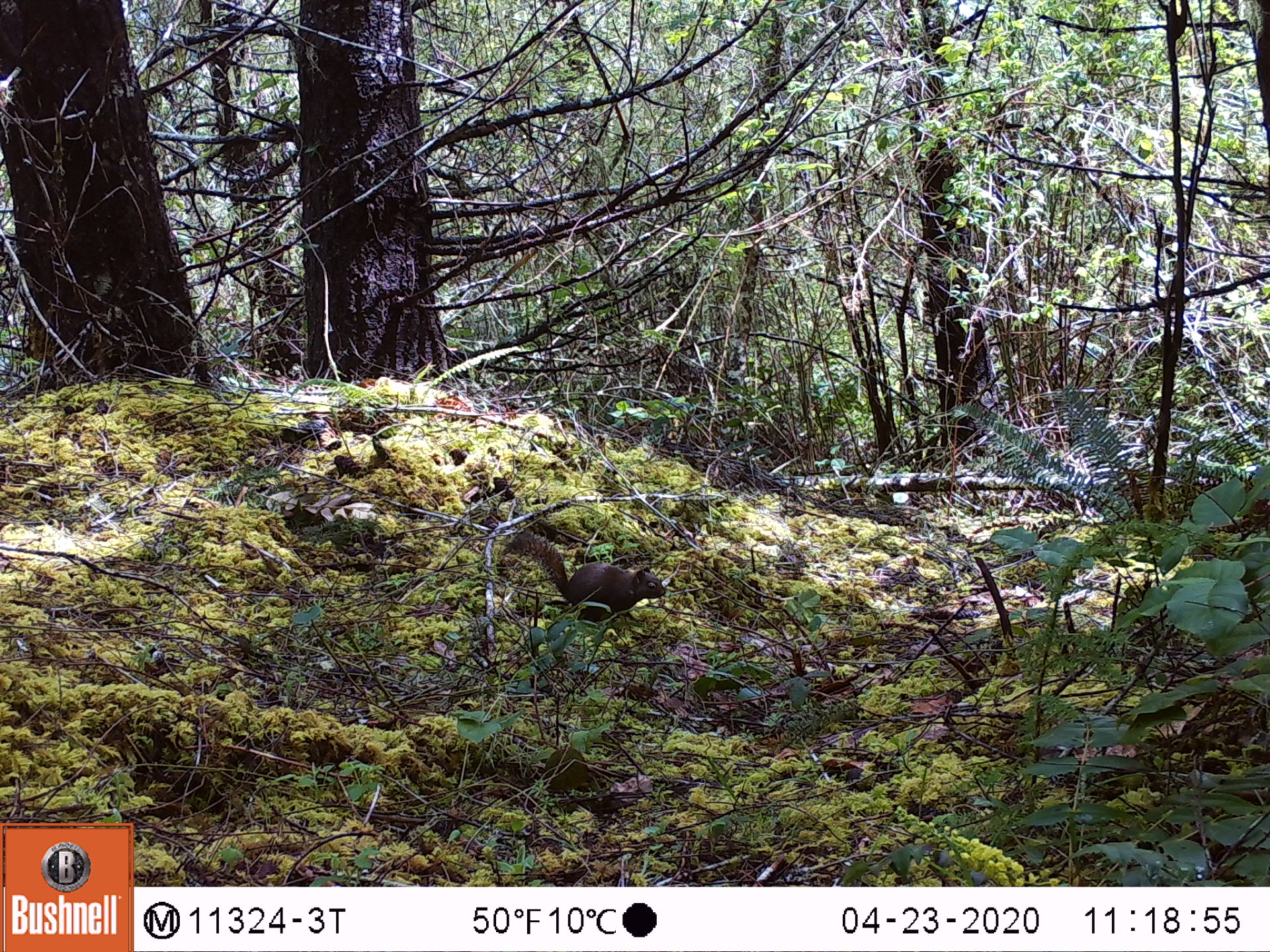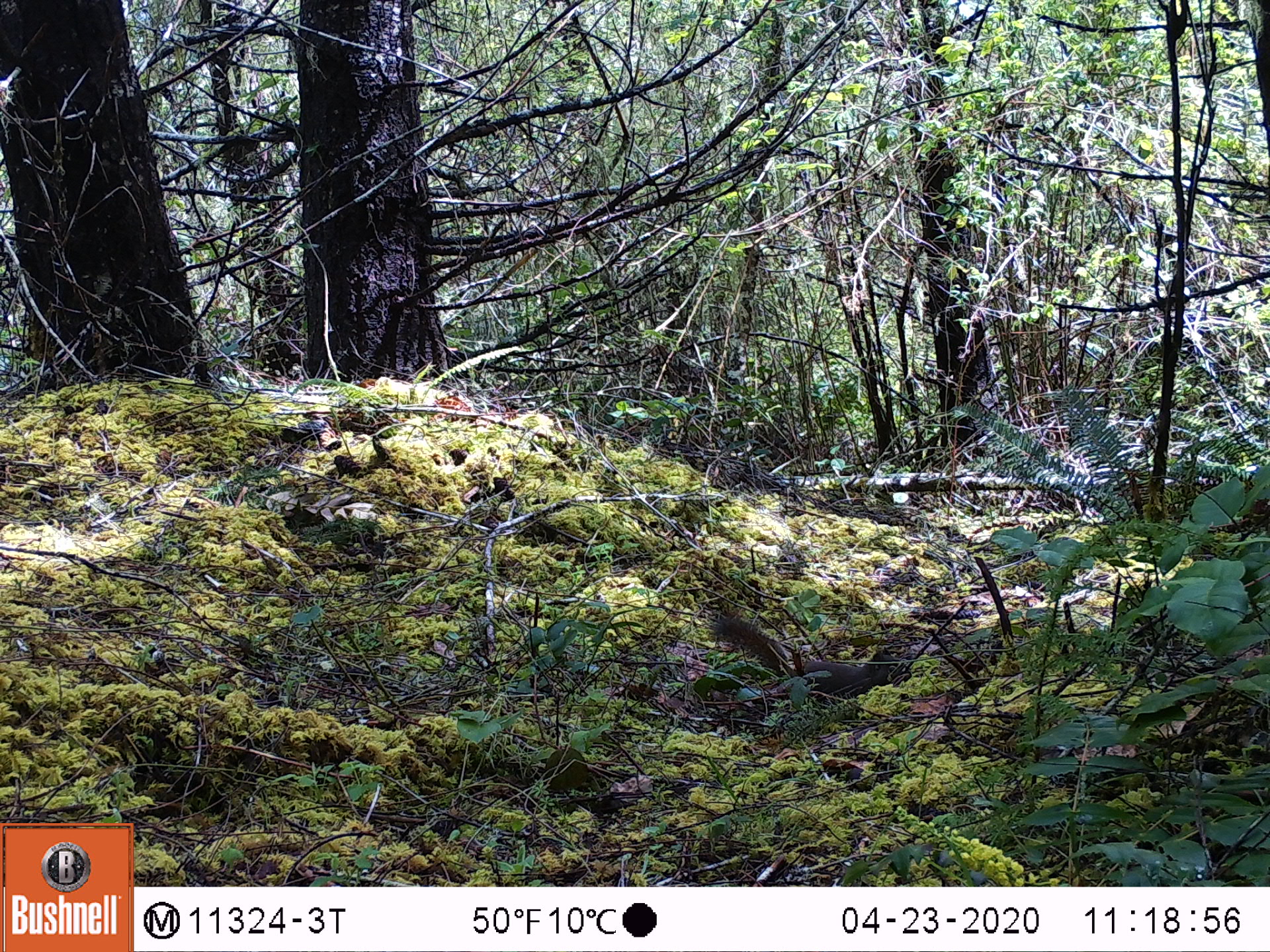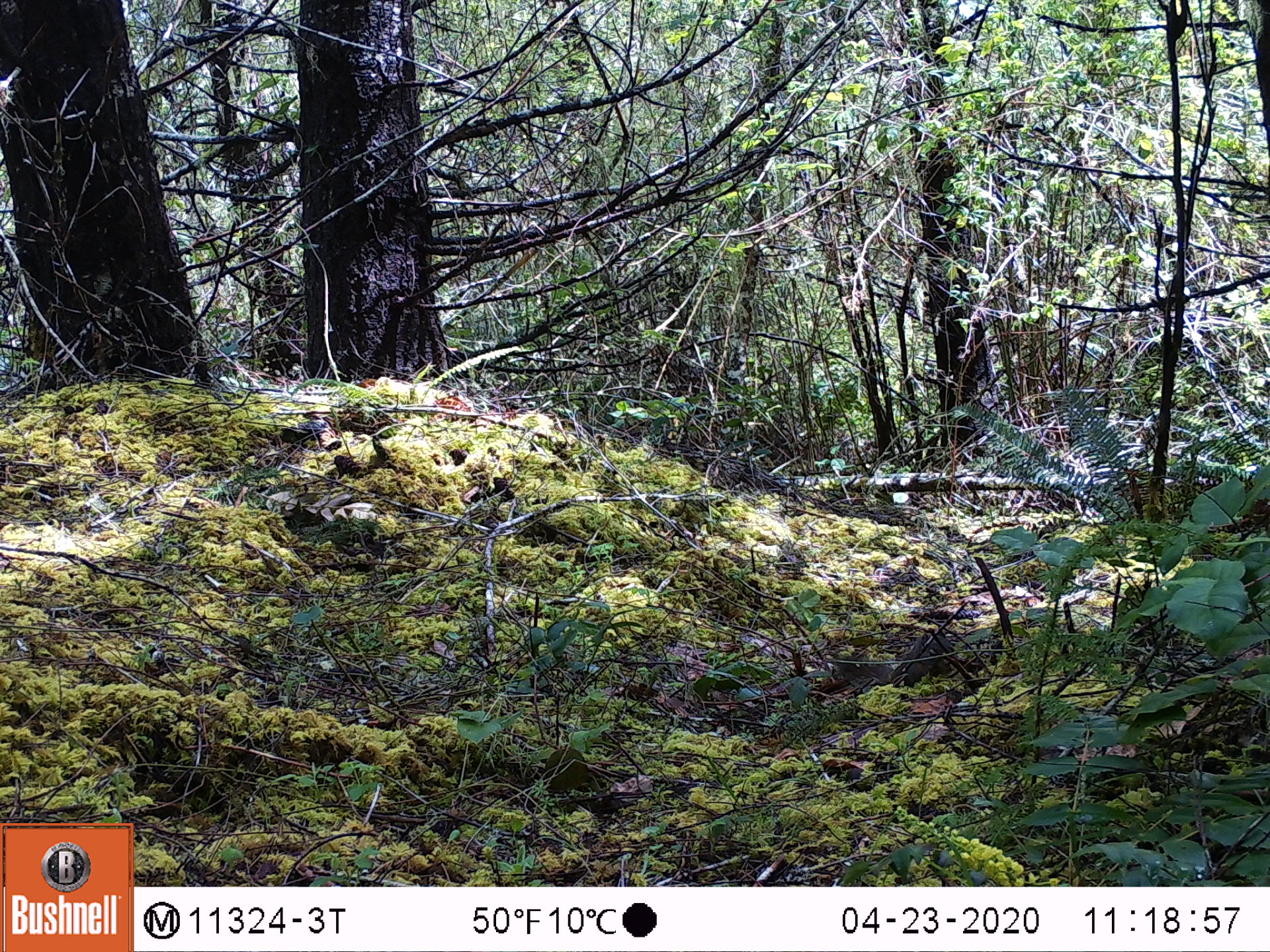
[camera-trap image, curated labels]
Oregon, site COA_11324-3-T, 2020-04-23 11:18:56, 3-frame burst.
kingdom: Animalia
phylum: Chordata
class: Mammalia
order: Rodentia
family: Sciuridae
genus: Tamiasciurus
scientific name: Tamiasciurus douglasii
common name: douglas squirrel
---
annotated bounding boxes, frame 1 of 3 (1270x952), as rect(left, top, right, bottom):
douglas squirrel: rect(505, 534, 667, 621)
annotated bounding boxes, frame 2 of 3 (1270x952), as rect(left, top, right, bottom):
douglas squirrel: rect(711, 618, 926, 695)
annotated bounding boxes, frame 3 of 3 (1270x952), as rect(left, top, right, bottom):
douglas squirrel: rect(814, 642, 966, 695)